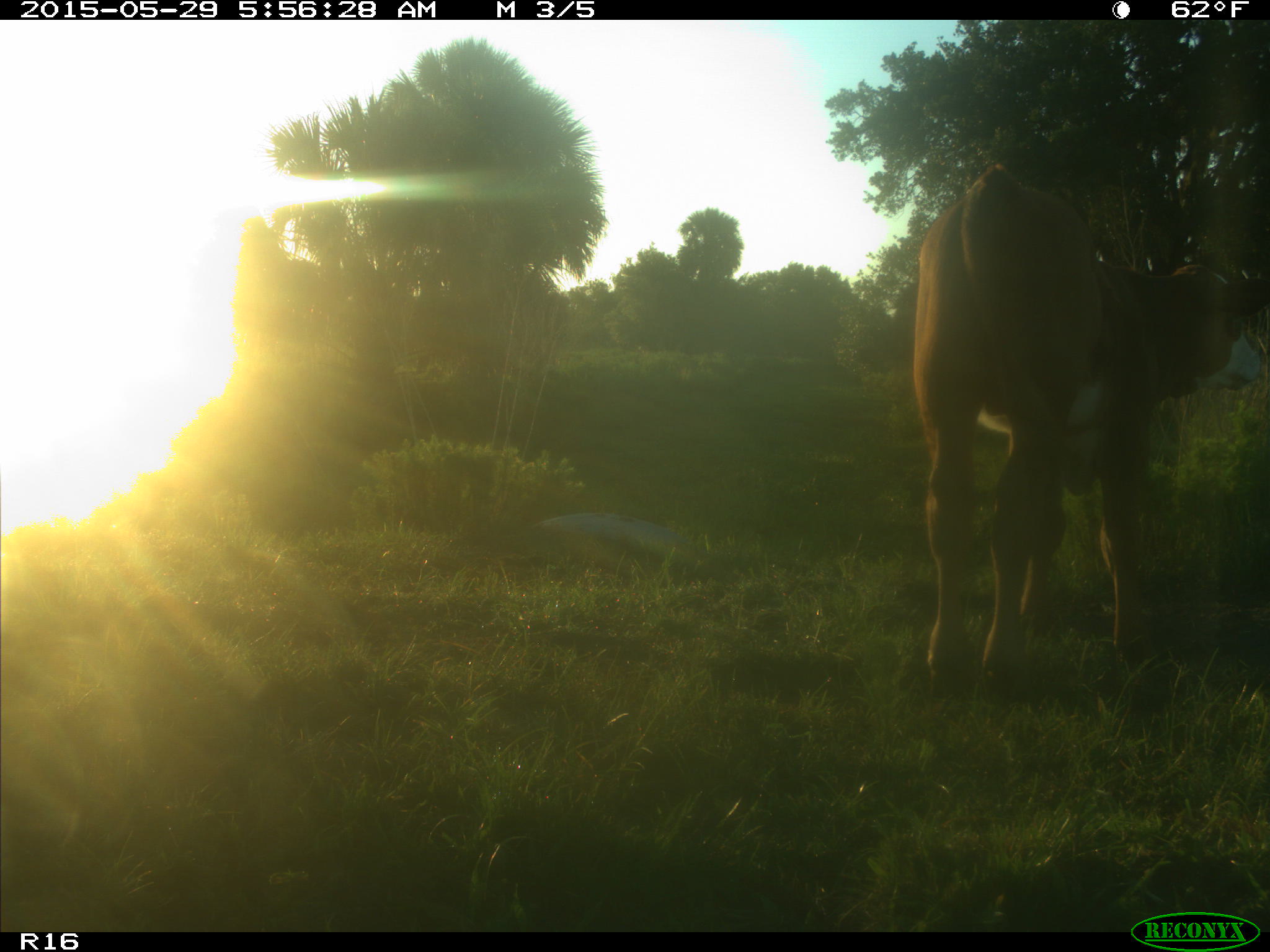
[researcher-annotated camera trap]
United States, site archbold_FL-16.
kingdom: Animalia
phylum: Chordata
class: Mammalia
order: Artiodactyla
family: Bovidae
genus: Bos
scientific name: Bos taurus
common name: domestic cow